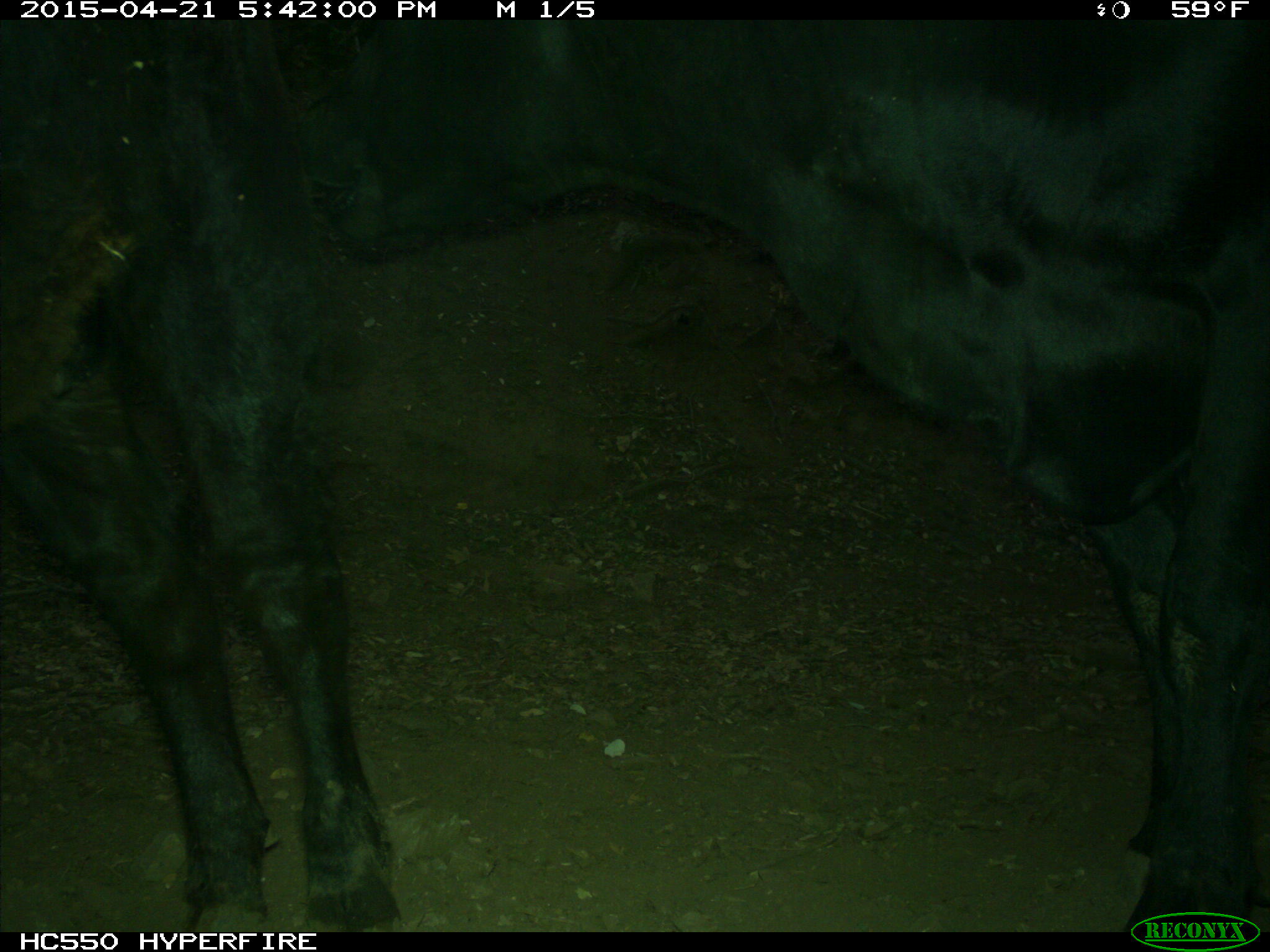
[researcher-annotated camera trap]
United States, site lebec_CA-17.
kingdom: Animalia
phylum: Chordata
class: Mammalia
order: Artiodactyla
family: Bovidae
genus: Bos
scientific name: Bos taurus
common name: domestic cow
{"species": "Bos taurus (domestic cow)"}